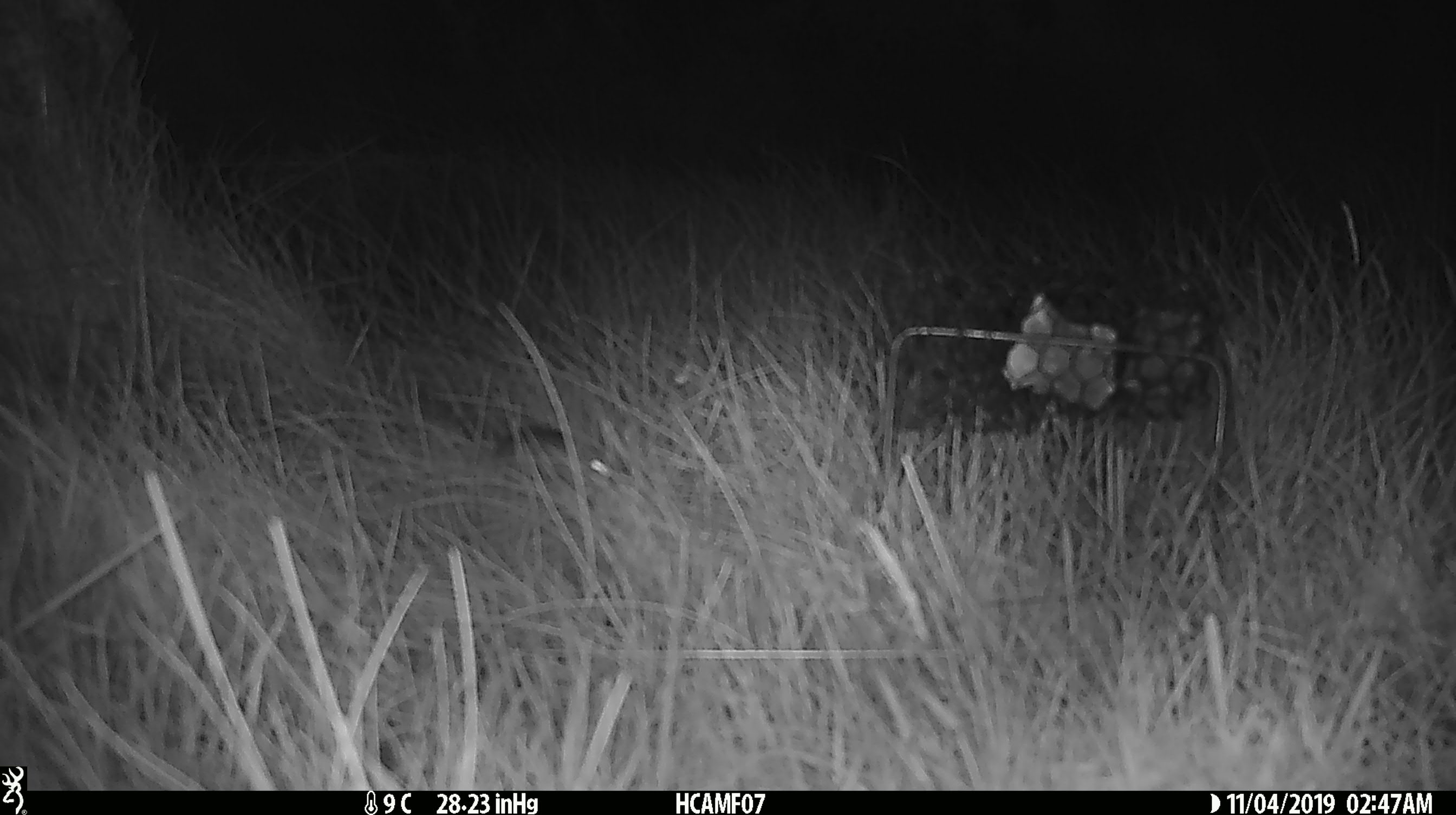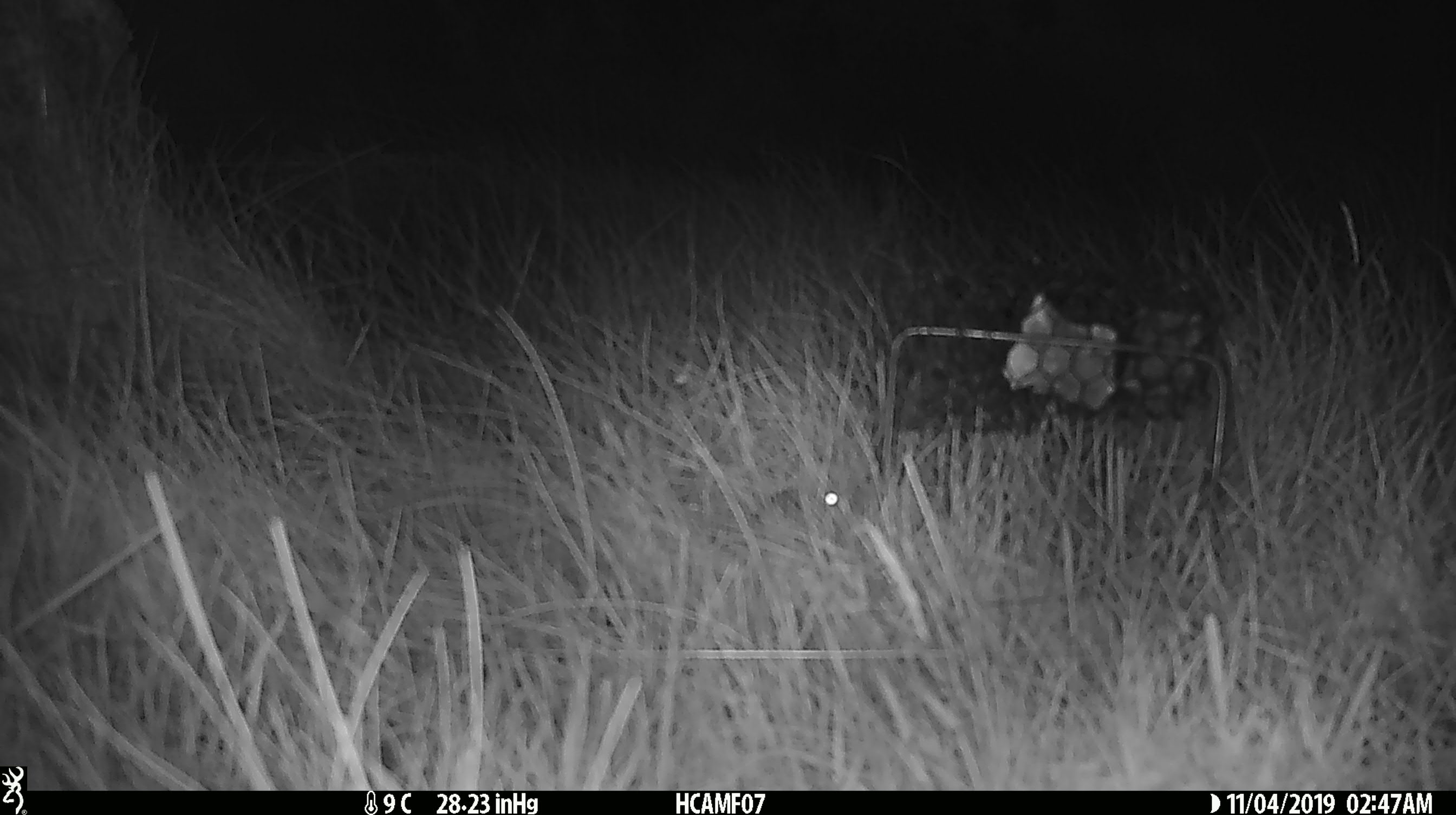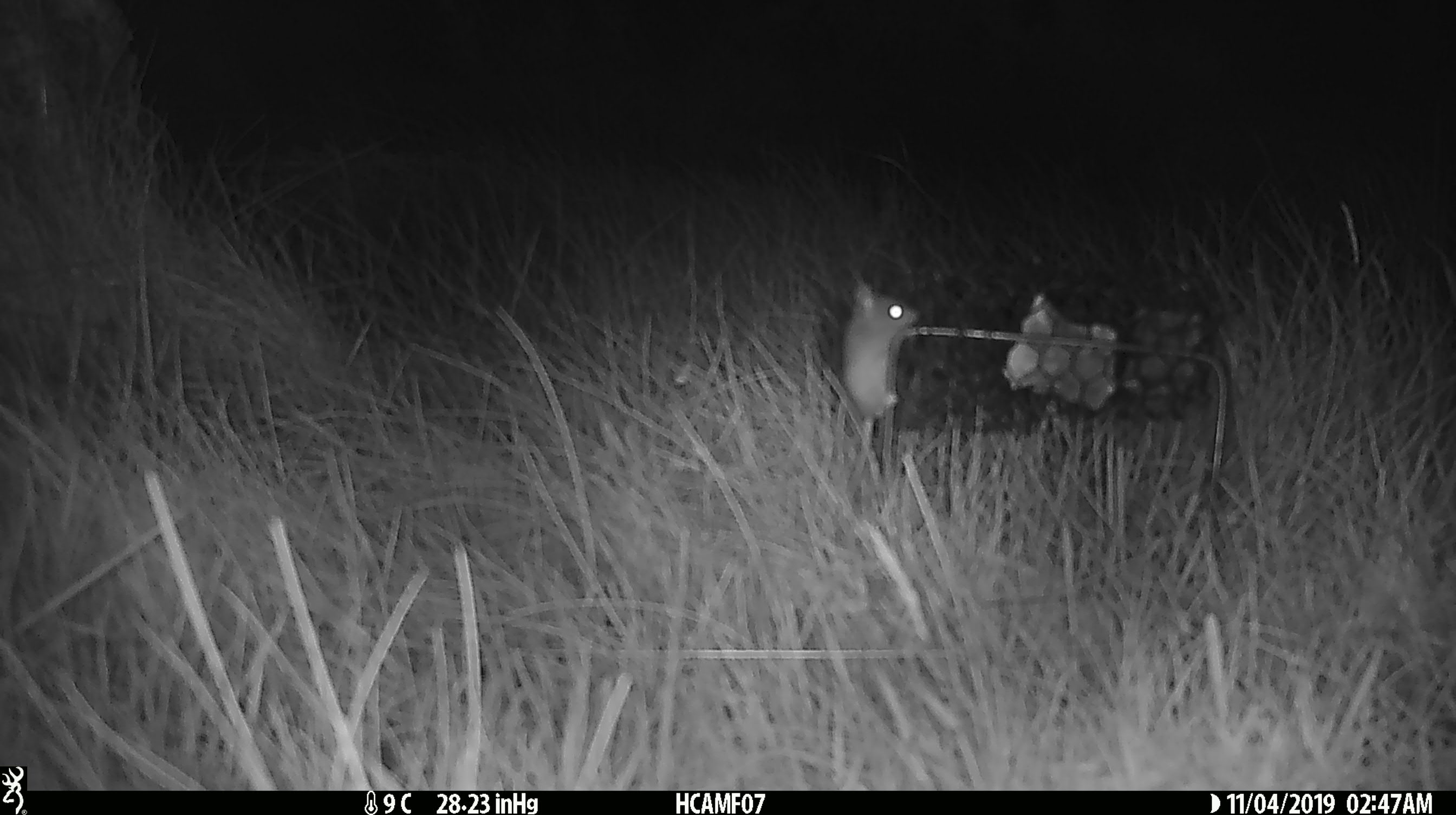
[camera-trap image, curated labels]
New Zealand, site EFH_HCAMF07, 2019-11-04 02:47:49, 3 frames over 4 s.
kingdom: Animalia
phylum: Chordata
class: Mammalia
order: Rodentia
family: Muridae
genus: Mus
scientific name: Mus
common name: mouse